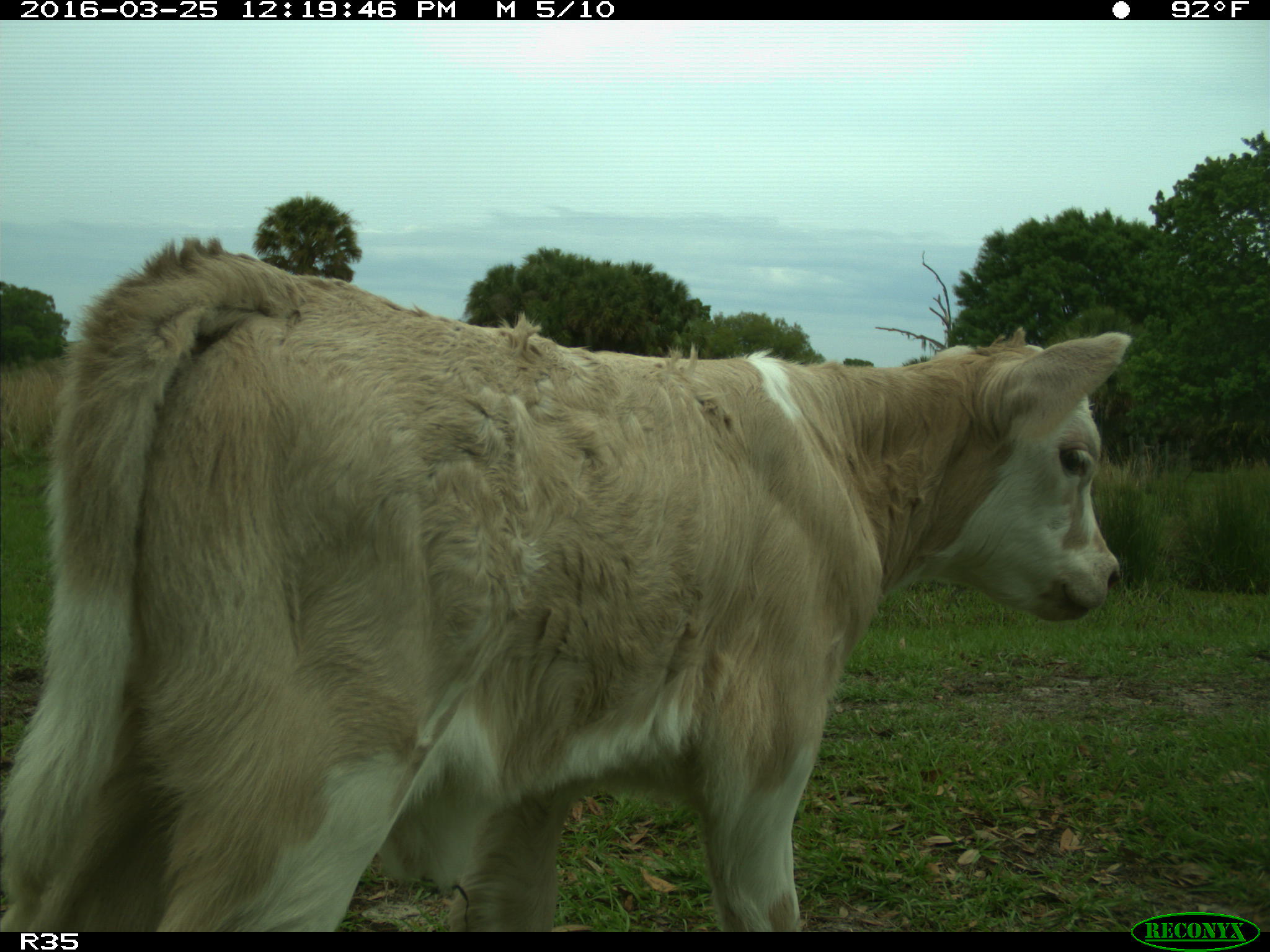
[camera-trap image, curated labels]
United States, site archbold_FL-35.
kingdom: Animalia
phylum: Chordata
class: Mammalia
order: Artiodactyla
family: Bovidae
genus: Bos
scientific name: Bos taurus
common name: domestic cow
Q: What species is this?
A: Bos taurus (domestic cow).